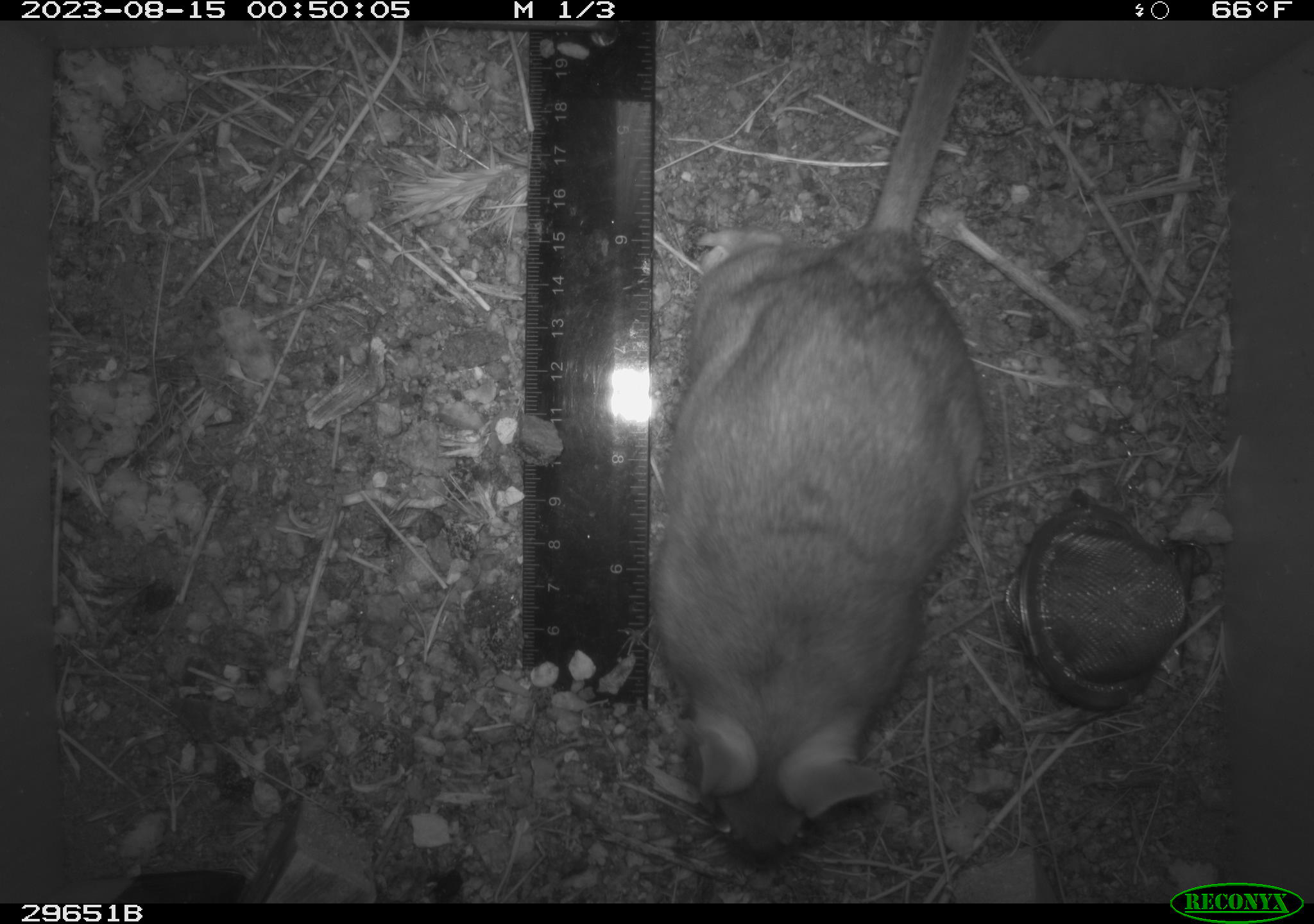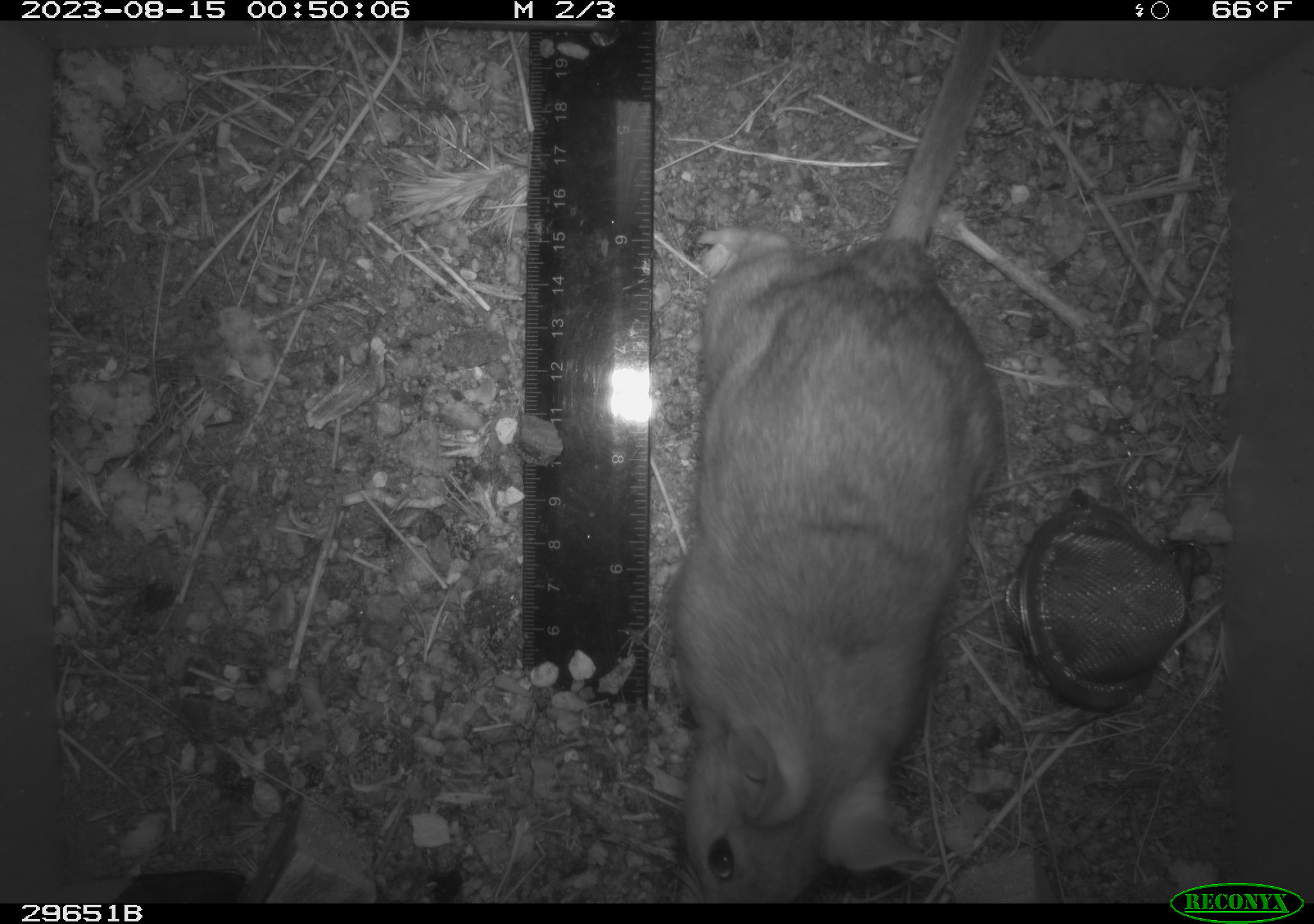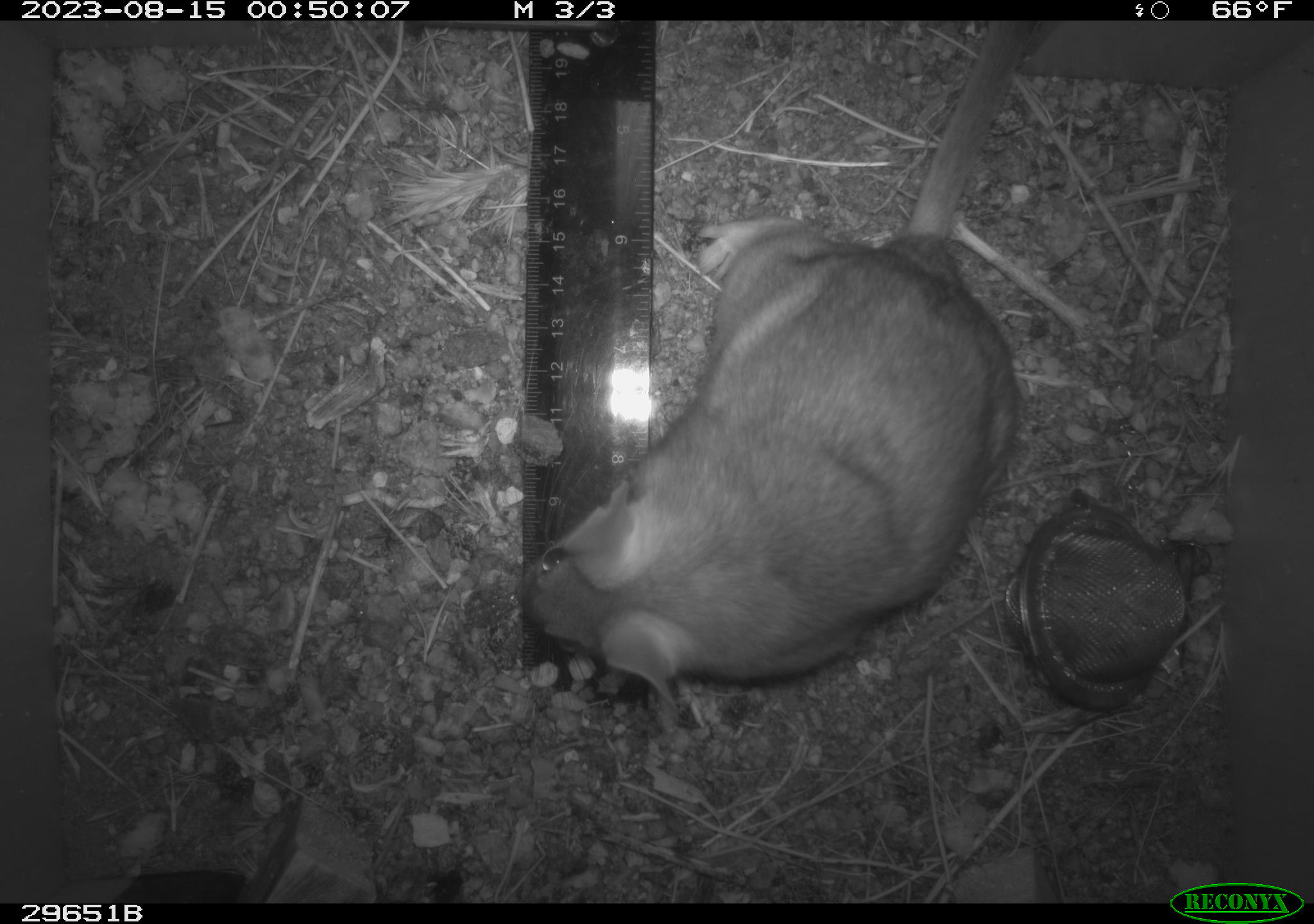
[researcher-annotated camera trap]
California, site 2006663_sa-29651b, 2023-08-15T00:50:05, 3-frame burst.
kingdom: Animalia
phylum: Chordata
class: Mammalia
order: Rodentia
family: Cricetidae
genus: Neotoma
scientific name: Neotoma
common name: pack rat or woodrat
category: neotoma species